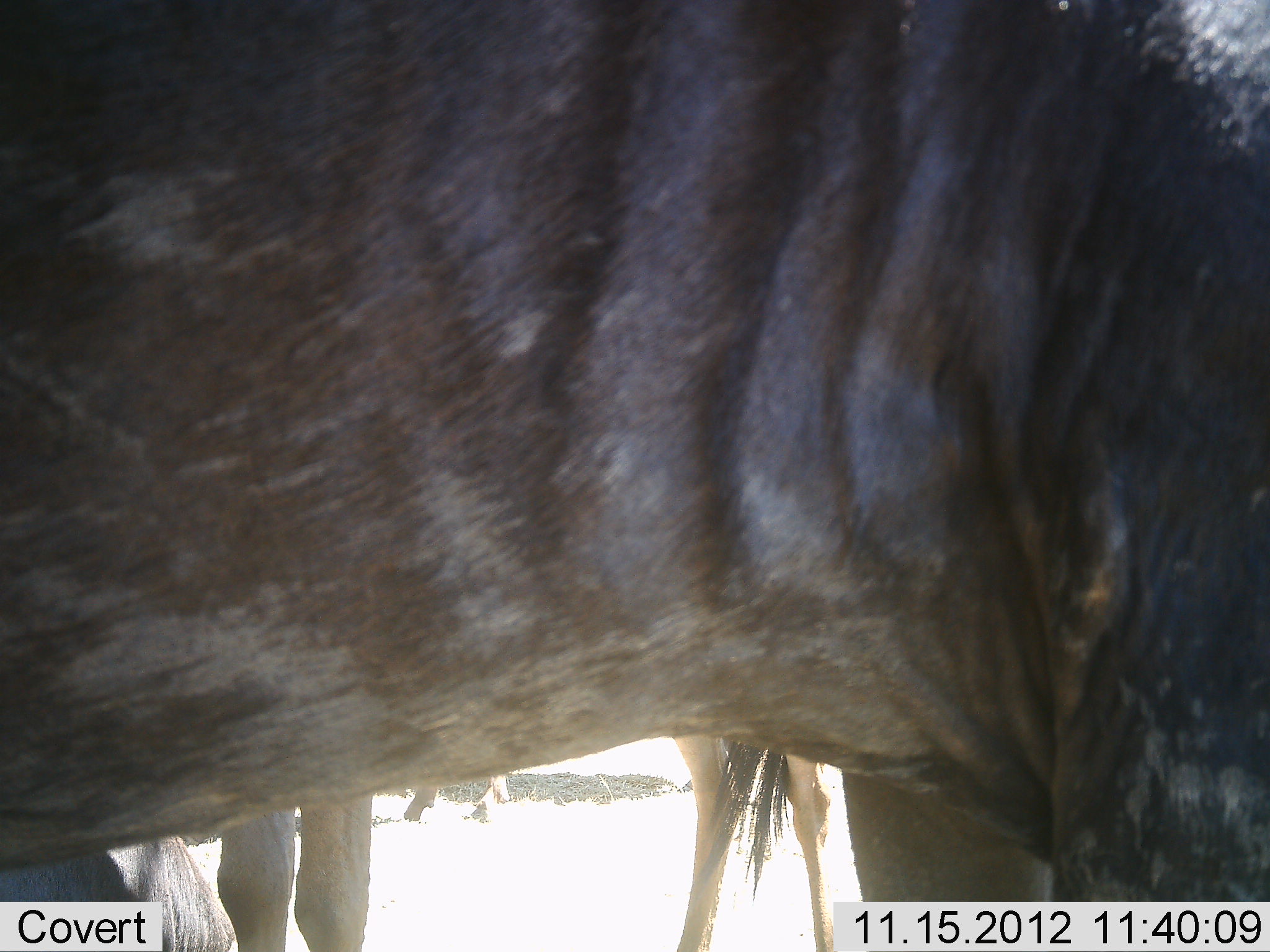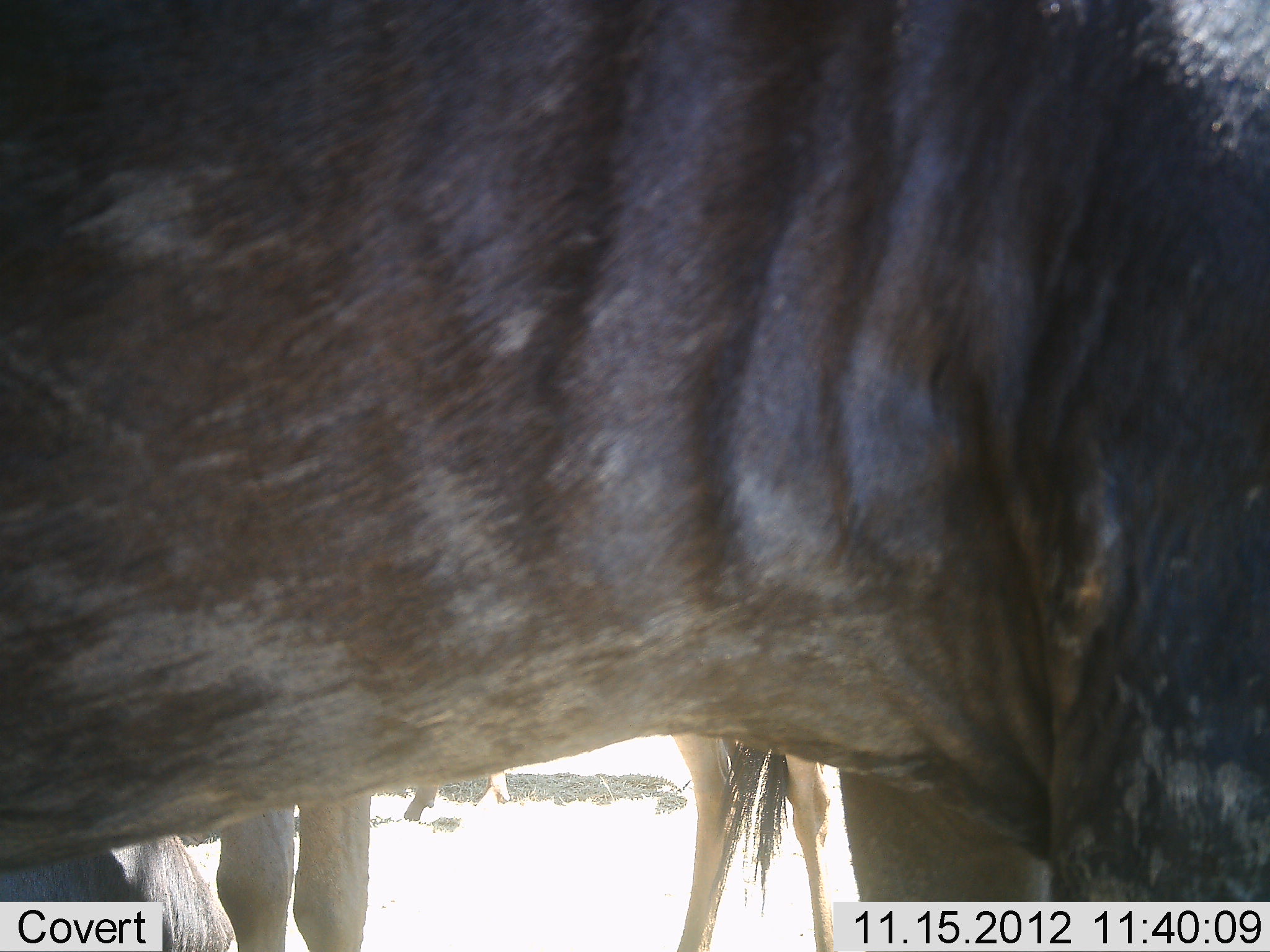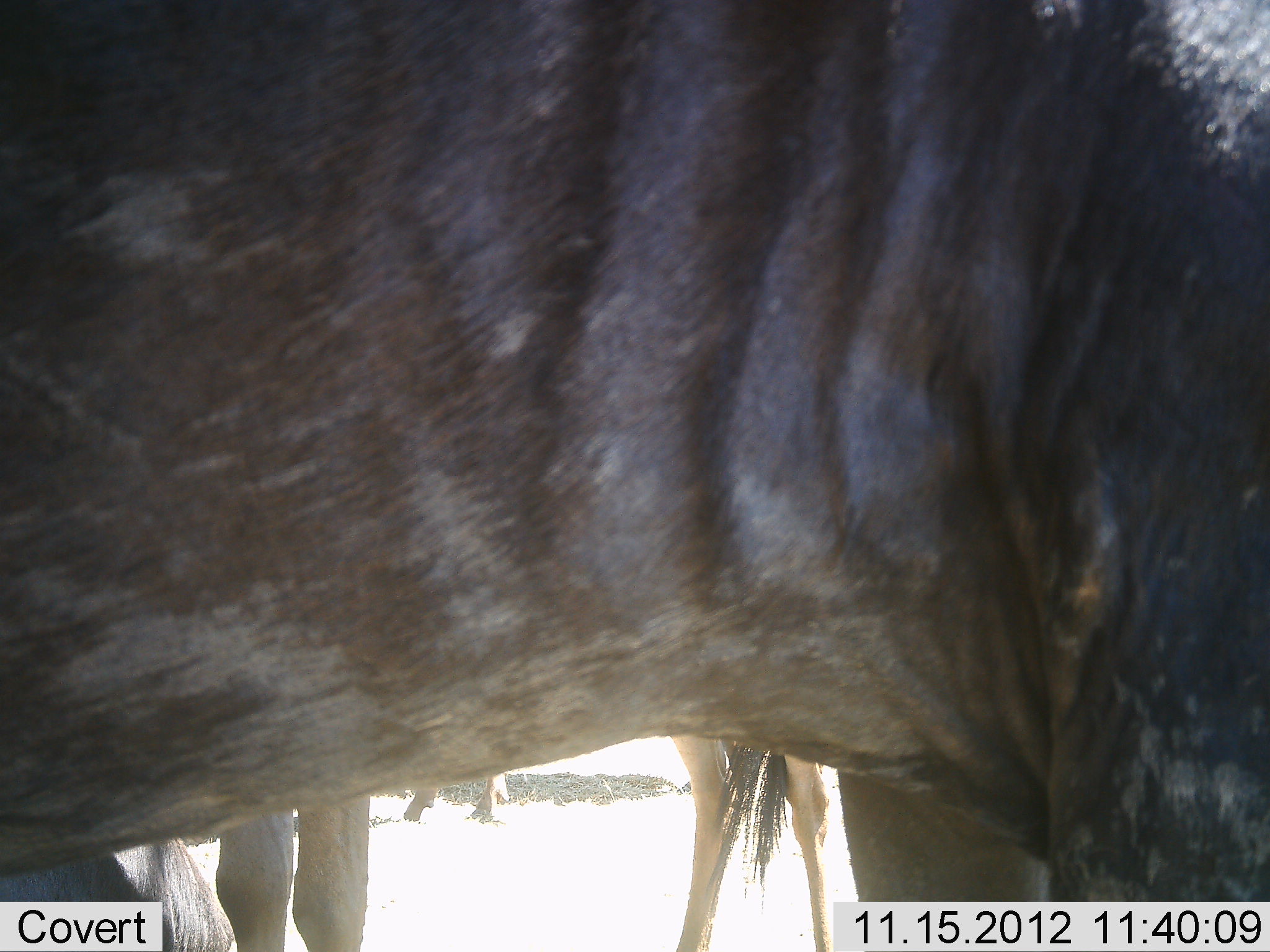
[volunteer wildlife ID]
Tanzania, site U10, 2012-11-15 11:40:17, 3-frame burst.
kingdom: Animalia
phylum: Chordata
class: Mammalia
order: Artiodactyla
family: Bovidae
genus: Connochaetes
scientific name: Connochaetes taurinus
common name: blue wildebeest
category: wildebeest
Wildebeest (blue wildebeest) (Connochaetes taurinus), count 4. Behavior (volunteer vote fractions): standing 100%, resting 10%, moving 0%, interacting 0%. Young present (vote fraction): 0%. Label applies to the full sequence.